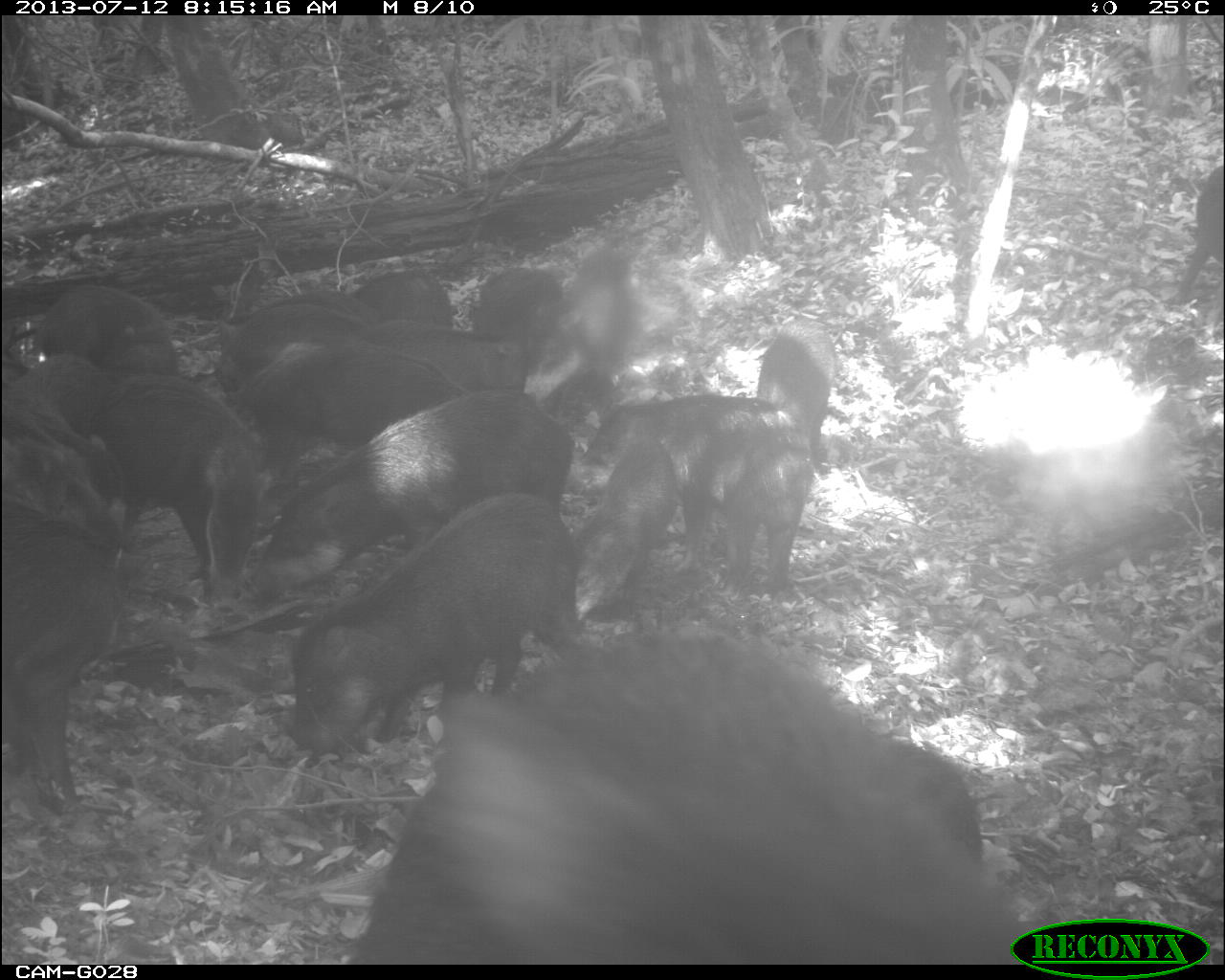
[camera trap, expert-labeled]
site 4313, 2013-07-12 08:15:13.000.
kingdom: Animalia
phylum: Chordata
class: Mammalia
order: Artiodactyla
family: Tayassuidae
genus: Tayassu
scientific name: Tayassu pecari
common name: white-lipped peccary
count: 20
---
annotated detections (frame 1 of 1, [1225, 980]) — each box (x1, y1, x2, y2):
tayassu pecari: (347, 630, 1031, 962); (289, 492, 588, 768); (244, 388, 576, 602); (568, 393, 815, 595); (84, 375, 272, 608); (1, 498, 133, 817); (233, 340, 471, 500); (2, 385, 126, 571); (575, 436, 680, 620); (523, 247, 629, 403); (214, 303, 368, 408); (37, 286, 176, 377); (364, 321, 529, 391); (756, 318, 835, 454); (219, 291, 380, 351); (9, 353, 114, 437); (1168, 165, 1225, 305); (471, 265, 562, 336); (348, 271, 454, 327)